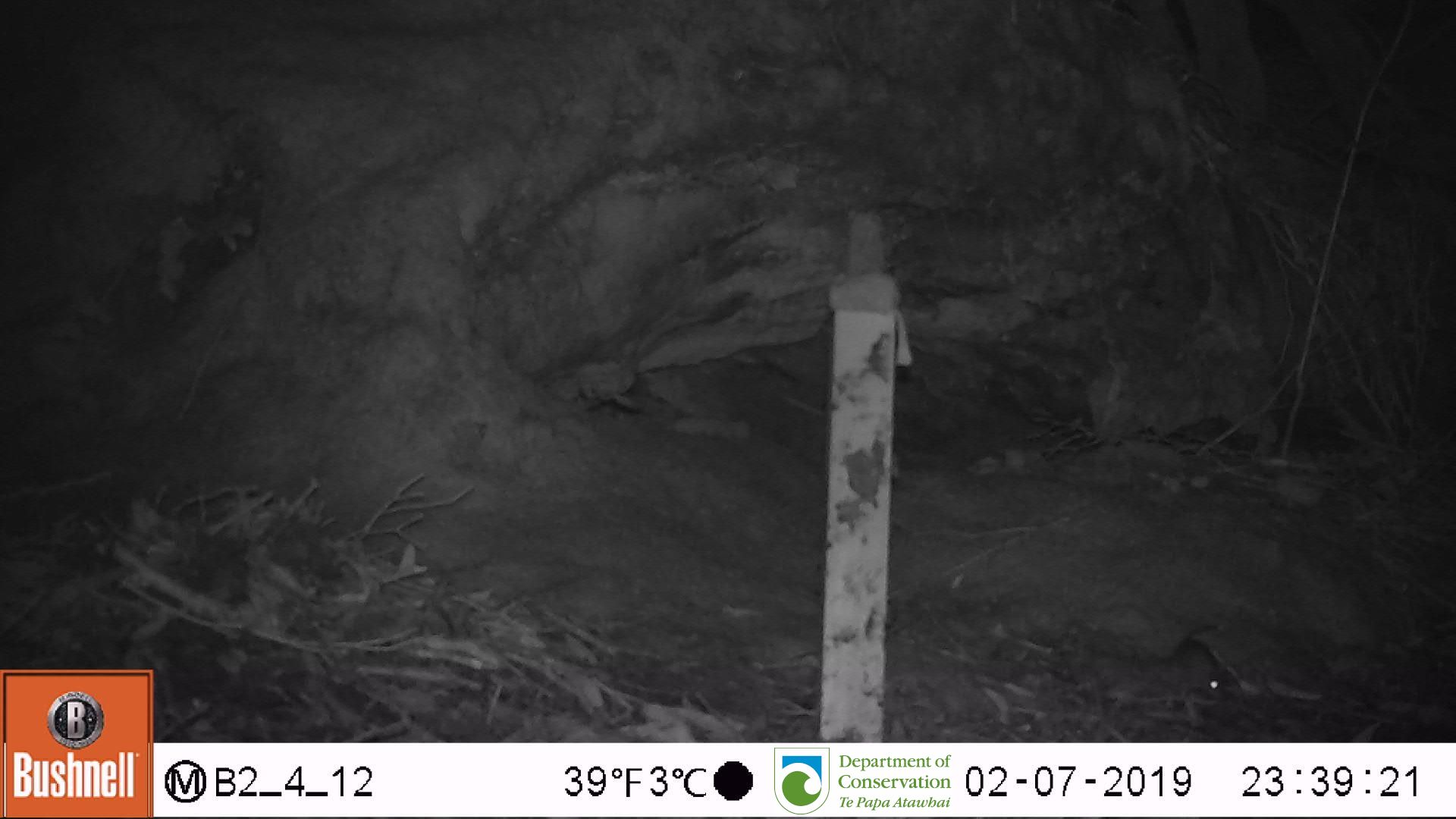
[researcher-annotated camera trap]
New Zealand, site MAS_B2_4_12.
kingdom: Animalia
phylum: Chordata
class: Mammalia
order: Rodentia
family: Muridae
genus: Mus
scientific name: Mus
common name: mouse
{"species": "mouse (Mus)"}